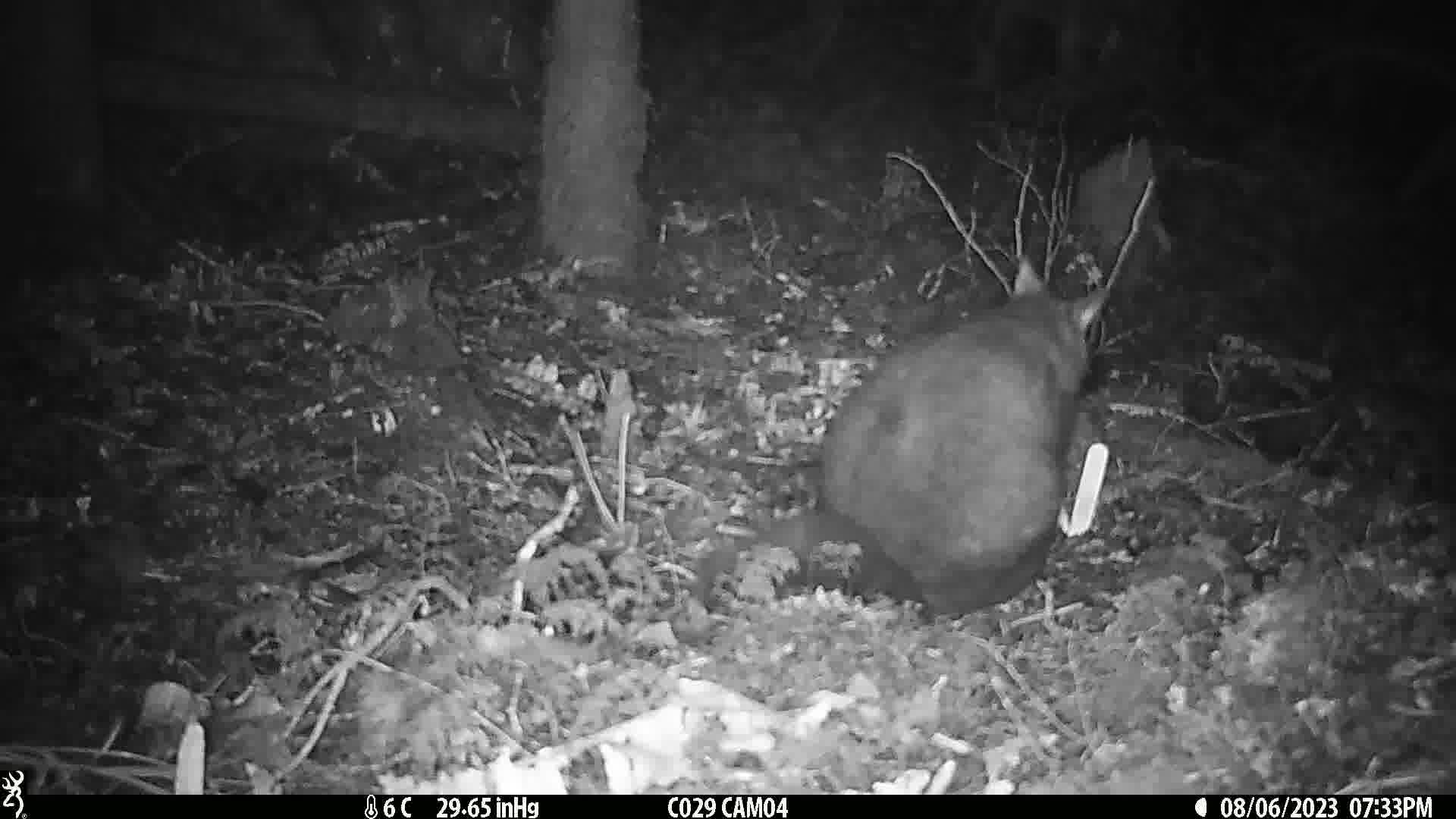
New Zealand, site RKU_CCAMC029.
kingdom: Animalia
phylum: Chordata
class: Mammalia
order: Diprotodontia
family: Phalangeridae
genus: Trichosurus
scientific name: Trichosurus vulpecula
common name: common brushtail possum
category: possum